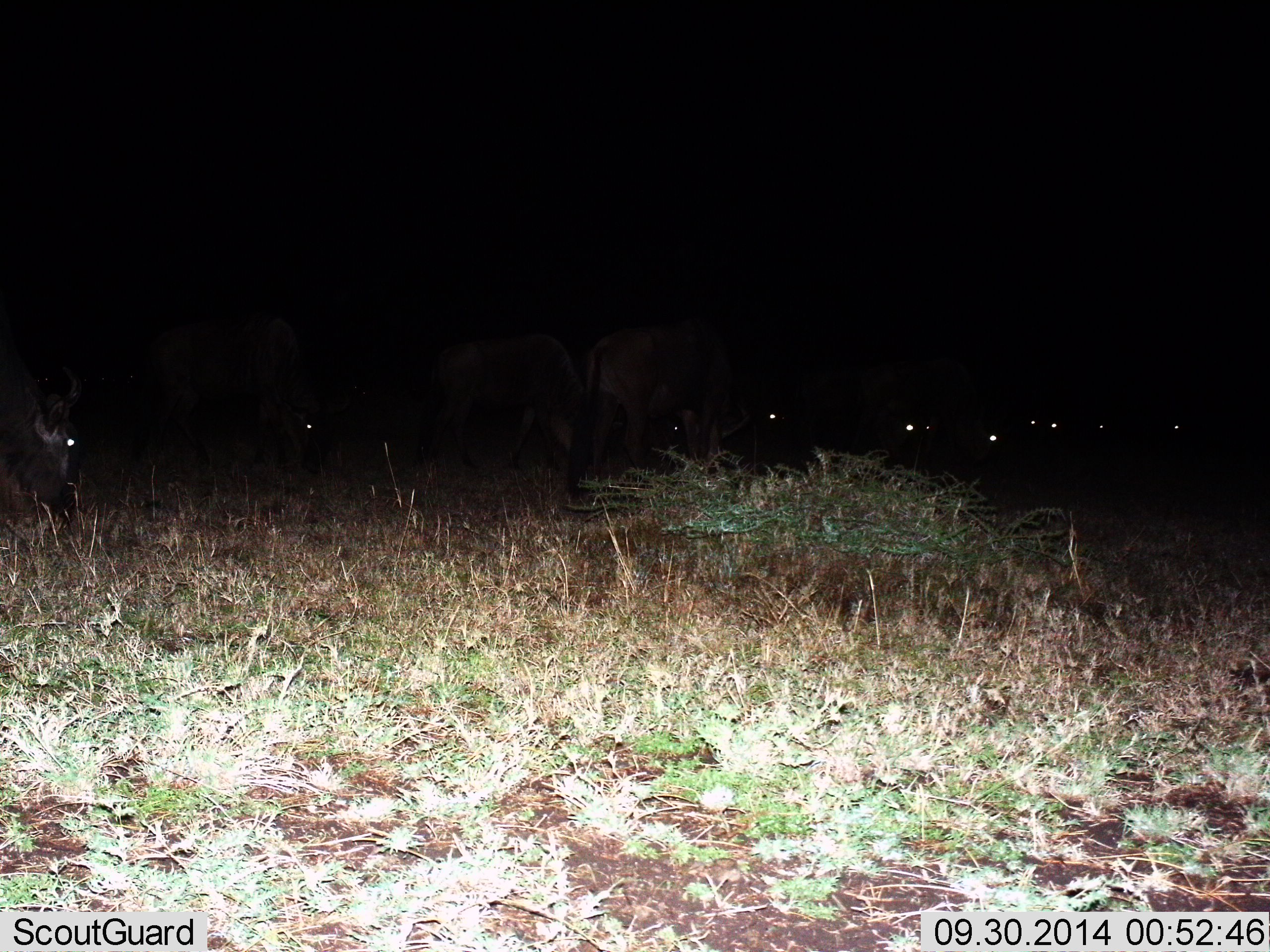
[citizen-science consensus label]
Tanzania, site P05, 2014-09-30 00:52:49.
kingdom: Animalia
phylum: Chordata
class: Mammalia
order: Artiodactyla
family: Bovidae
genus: Connochaetes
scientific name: Connochaetes taurinus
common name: blue wildebeest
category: wildebeest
Wildebeest (blue wildebeest) (Connochaetes taurinus), count 11-50. Behavior (volunteer vote fractions): standing 70%, resting 0%, moving 40%, interacting 0%. Young present (vote fraction): 0%. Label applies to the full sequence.